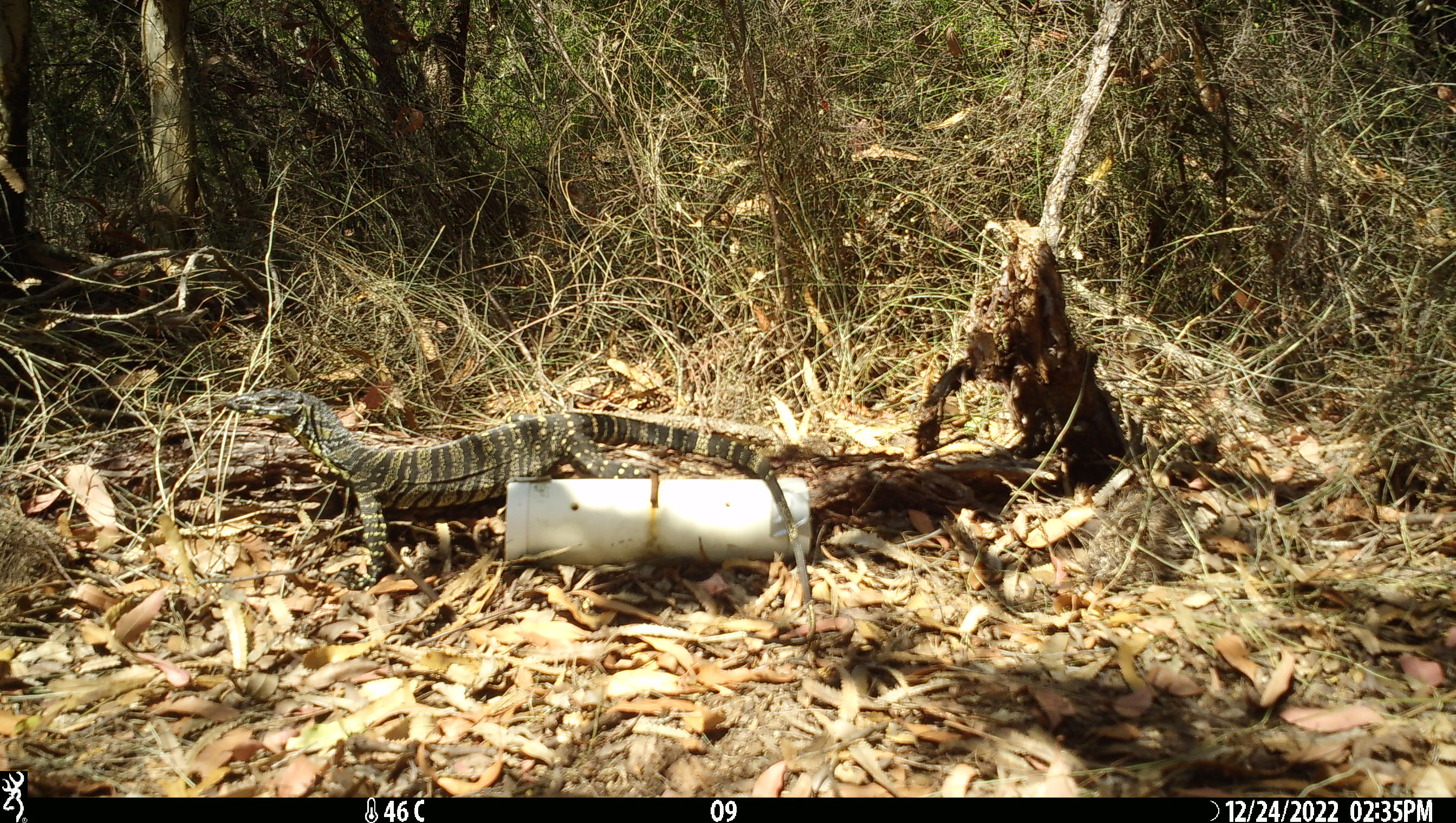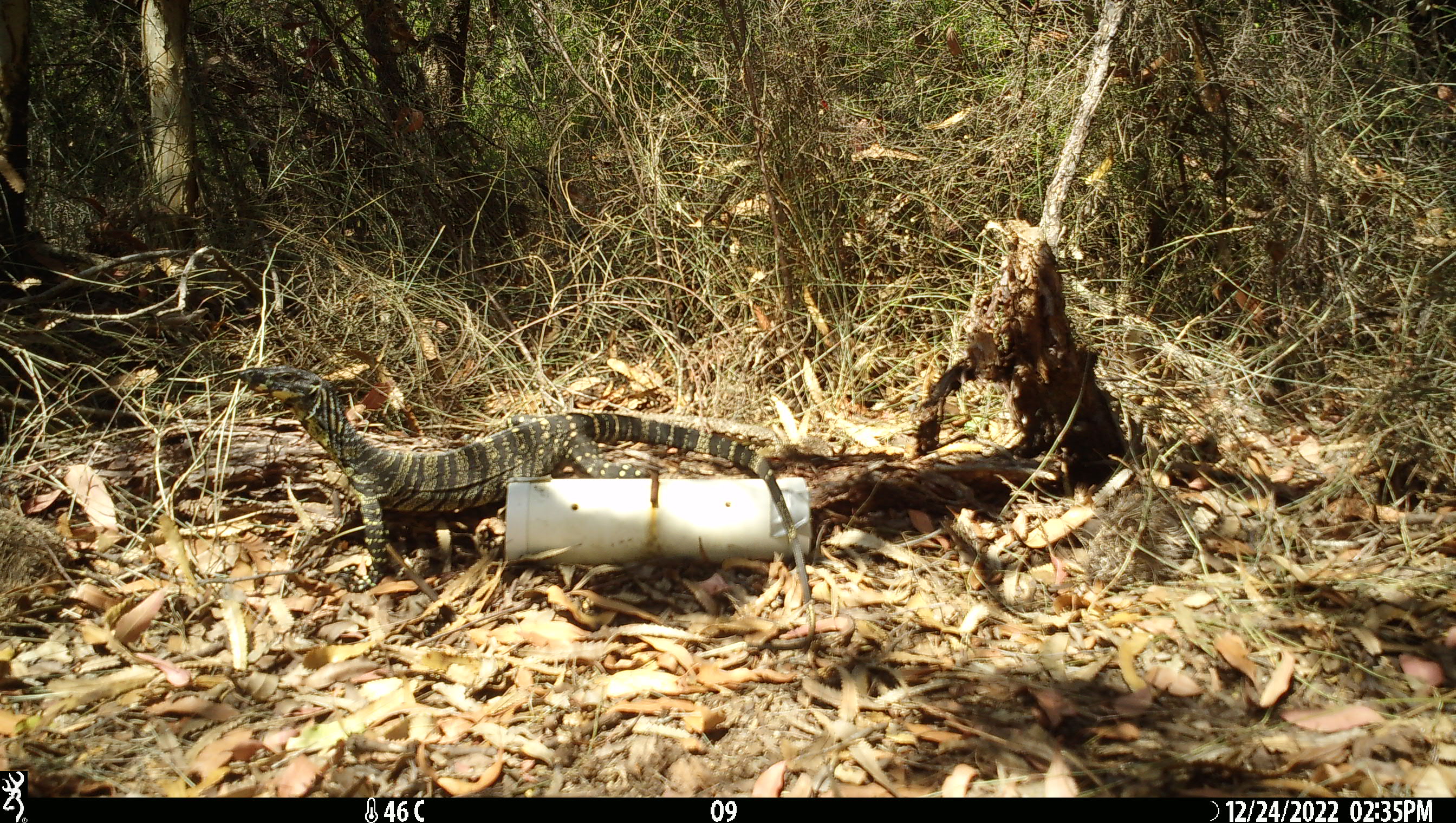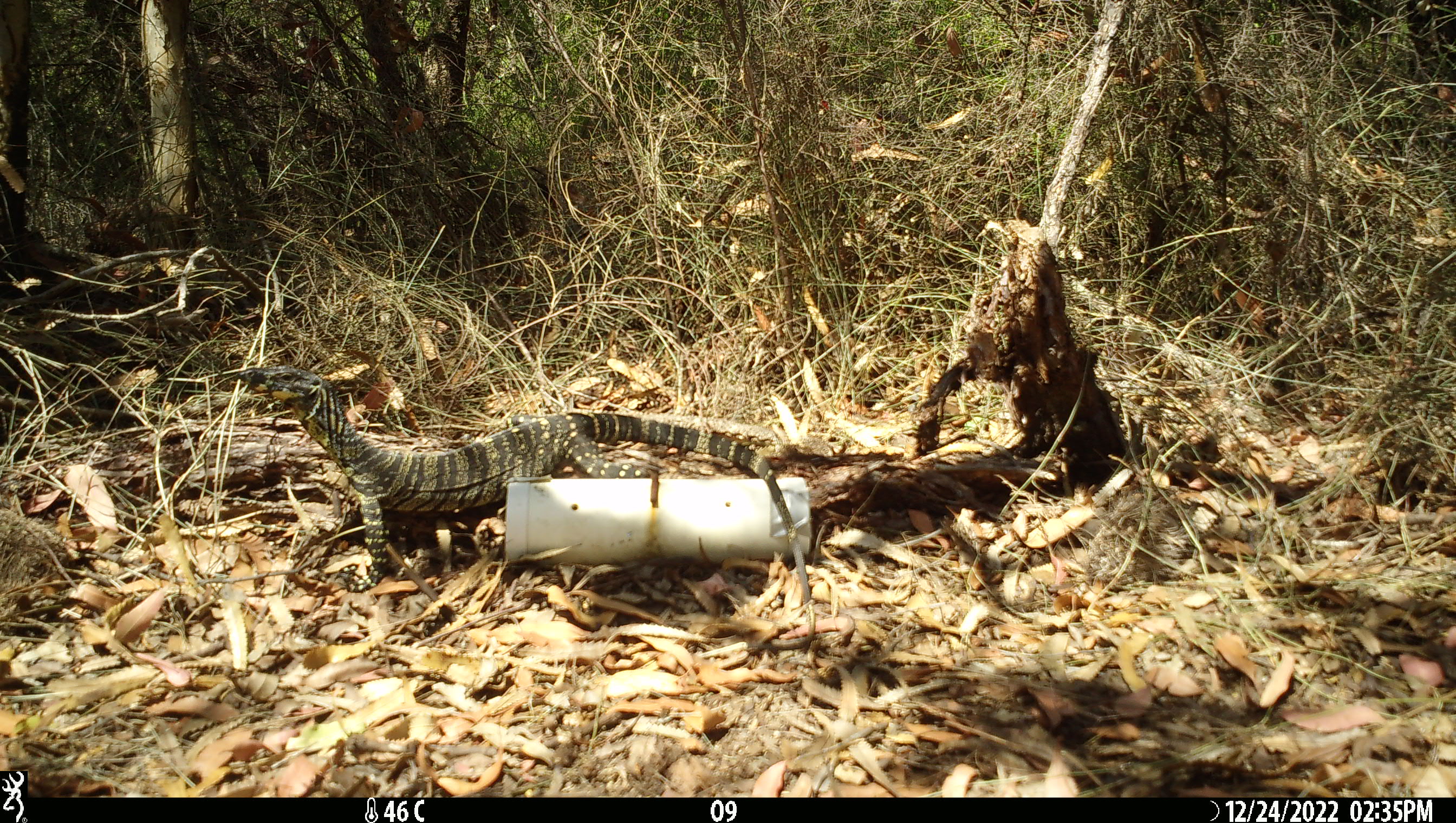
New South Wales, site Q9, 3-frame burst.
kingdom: Animalia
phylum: Chordata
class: Reptilia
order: Squamata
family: Varanidae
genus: Varanus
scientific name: Varanus varius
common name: lace monitor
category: goanna